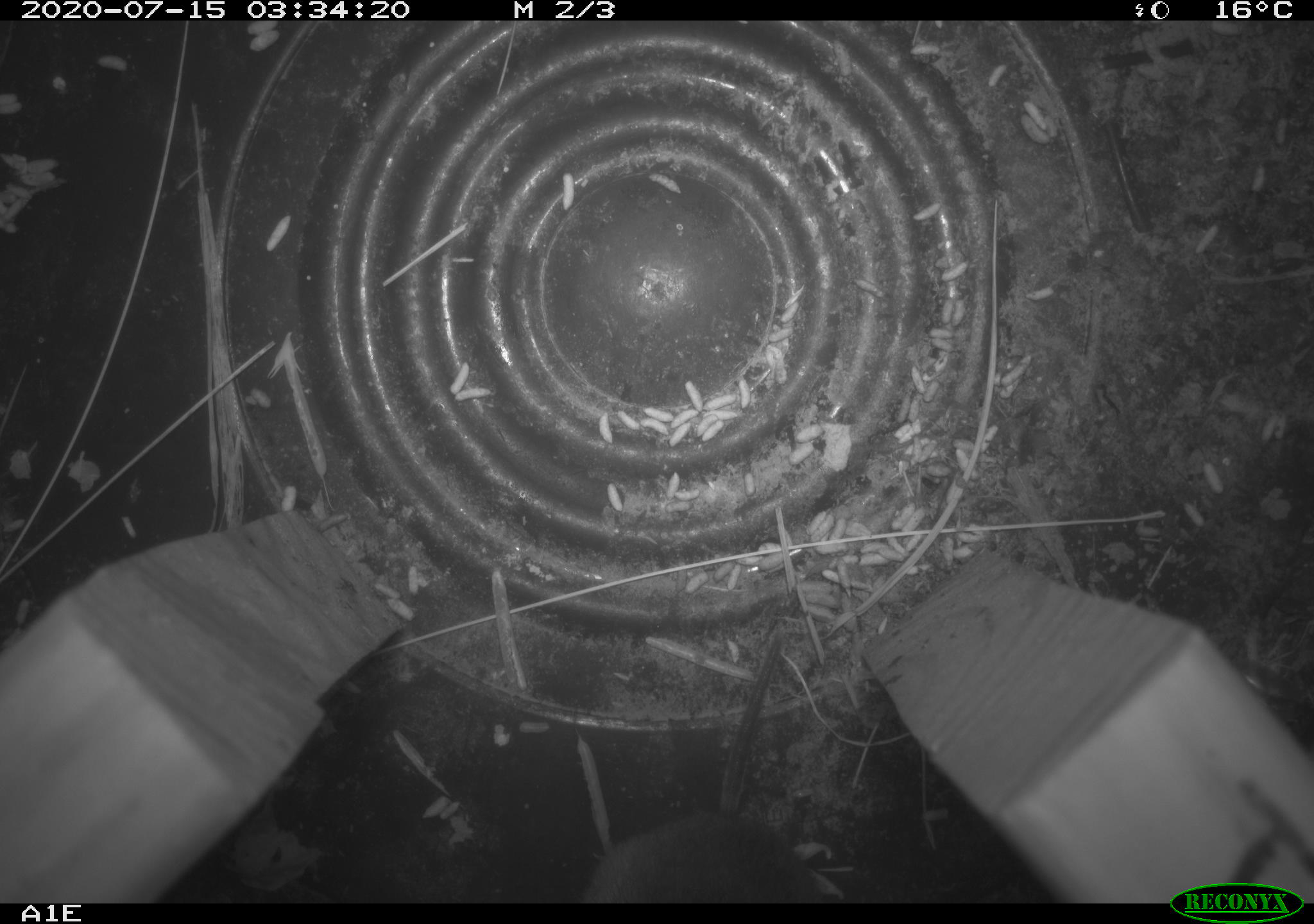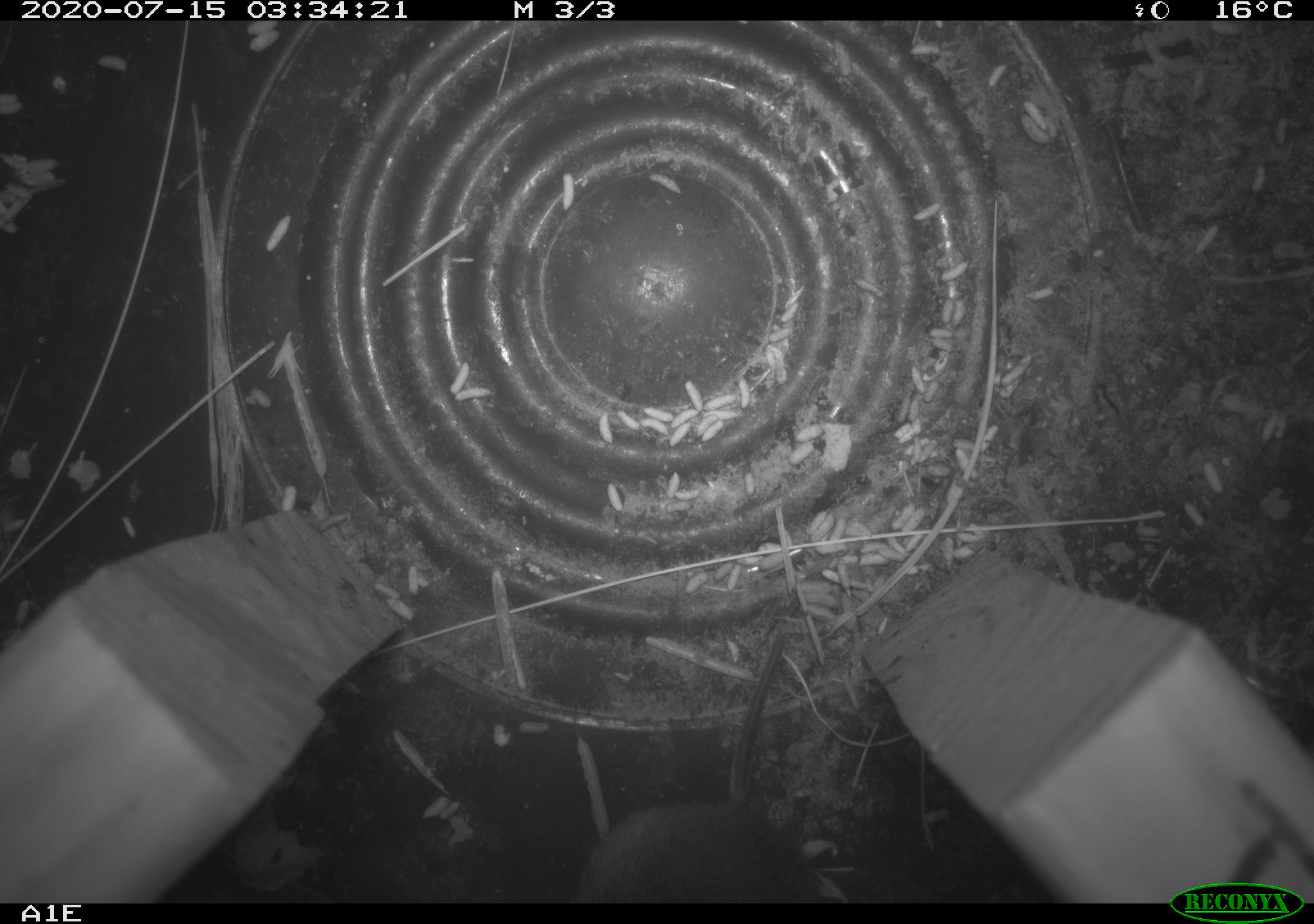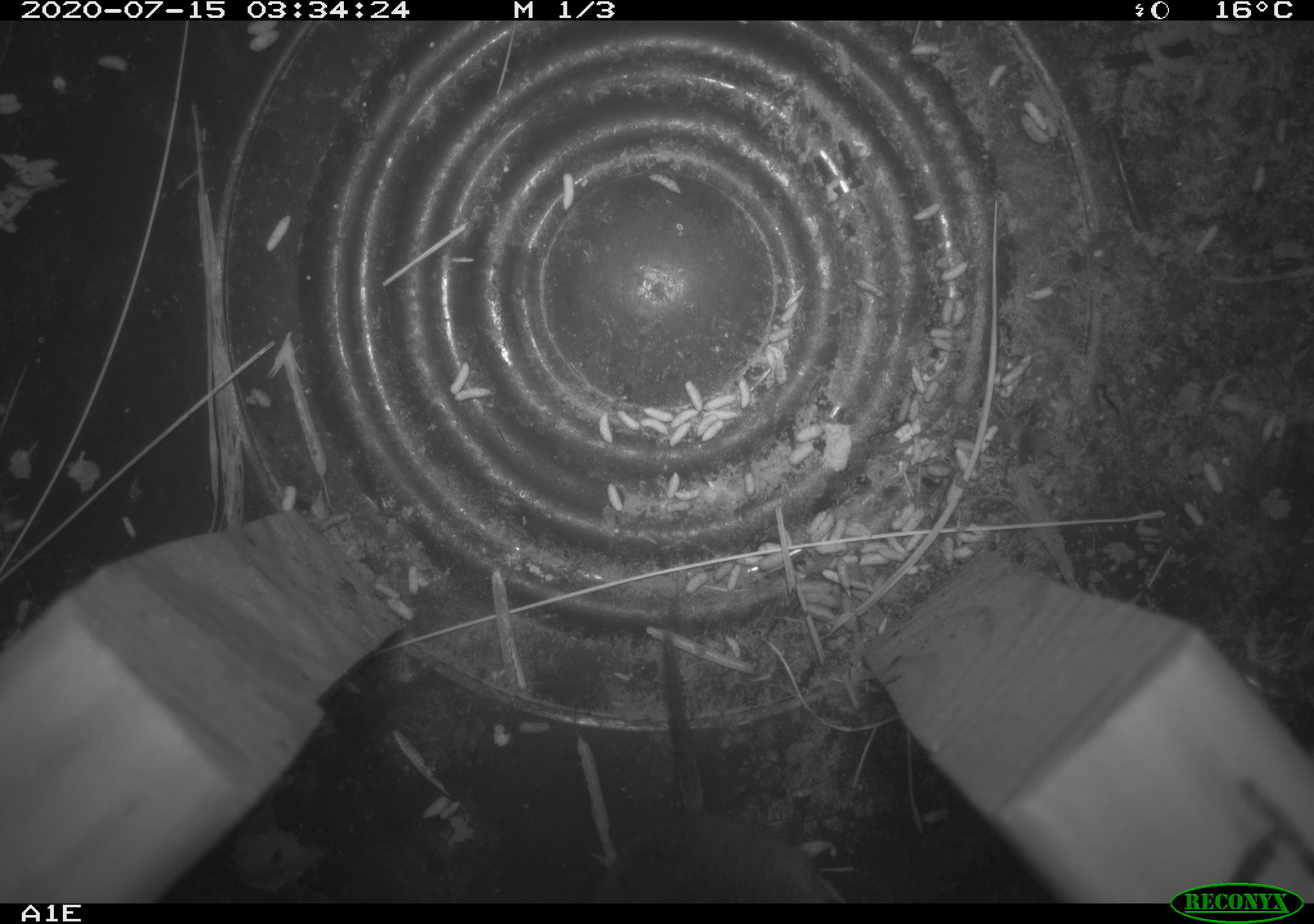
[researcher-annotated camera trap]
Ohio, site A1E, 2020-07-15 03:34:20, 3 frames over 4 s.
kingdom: Animalia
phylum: Chordata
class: Mammalia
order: Rodentia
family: Cricetidae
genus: Microtus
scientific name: Microtus pennsylvanicus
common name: meadow vole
Meadow vole (Microtus pennsylvanicus).